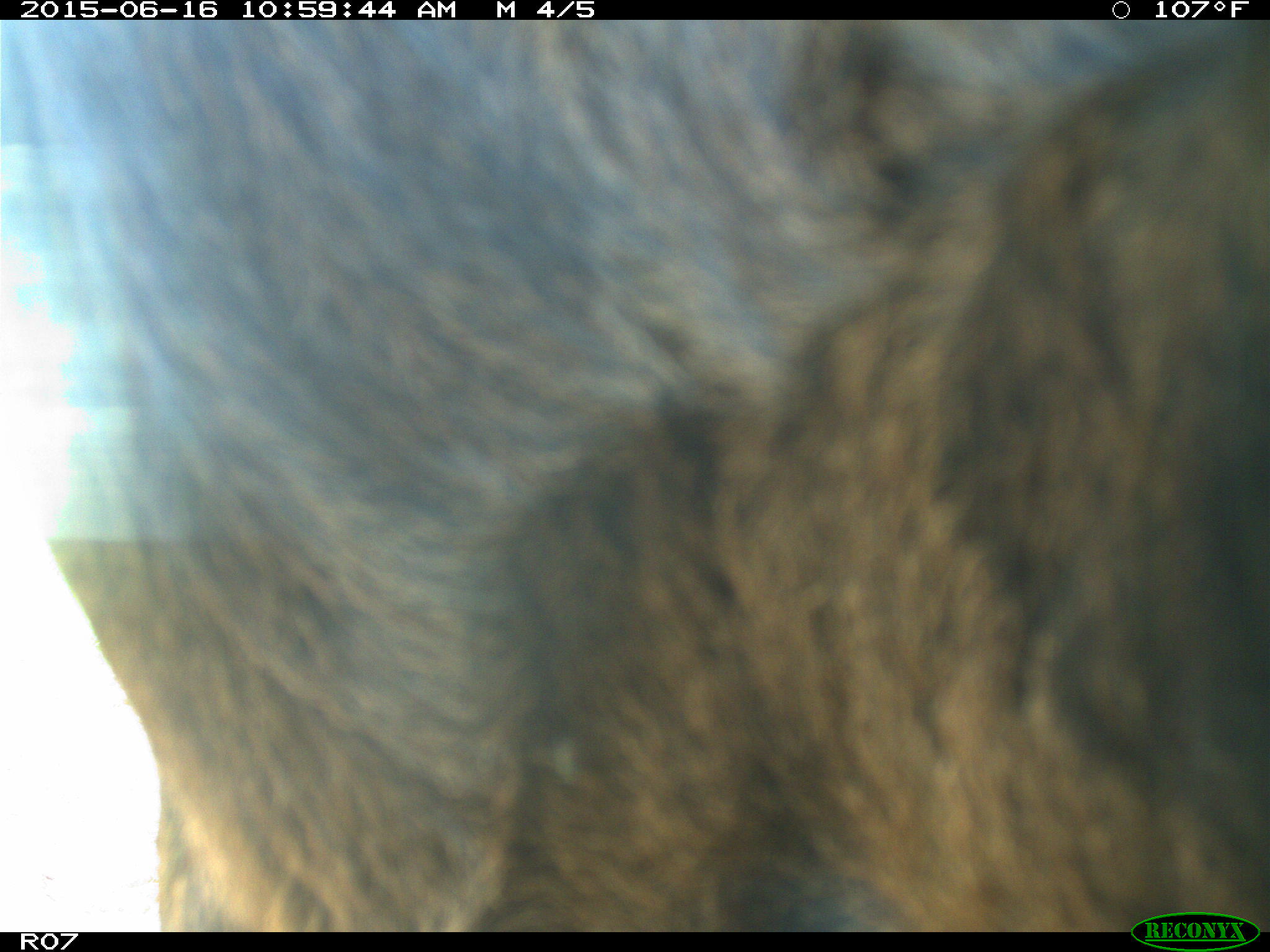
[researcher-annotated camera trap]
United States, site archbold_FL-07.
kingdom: Animalia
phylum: Chordata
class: Mammalia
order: Artiodactyla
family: Bovidae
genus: Bos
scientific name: Bos taurus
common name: domestic cow